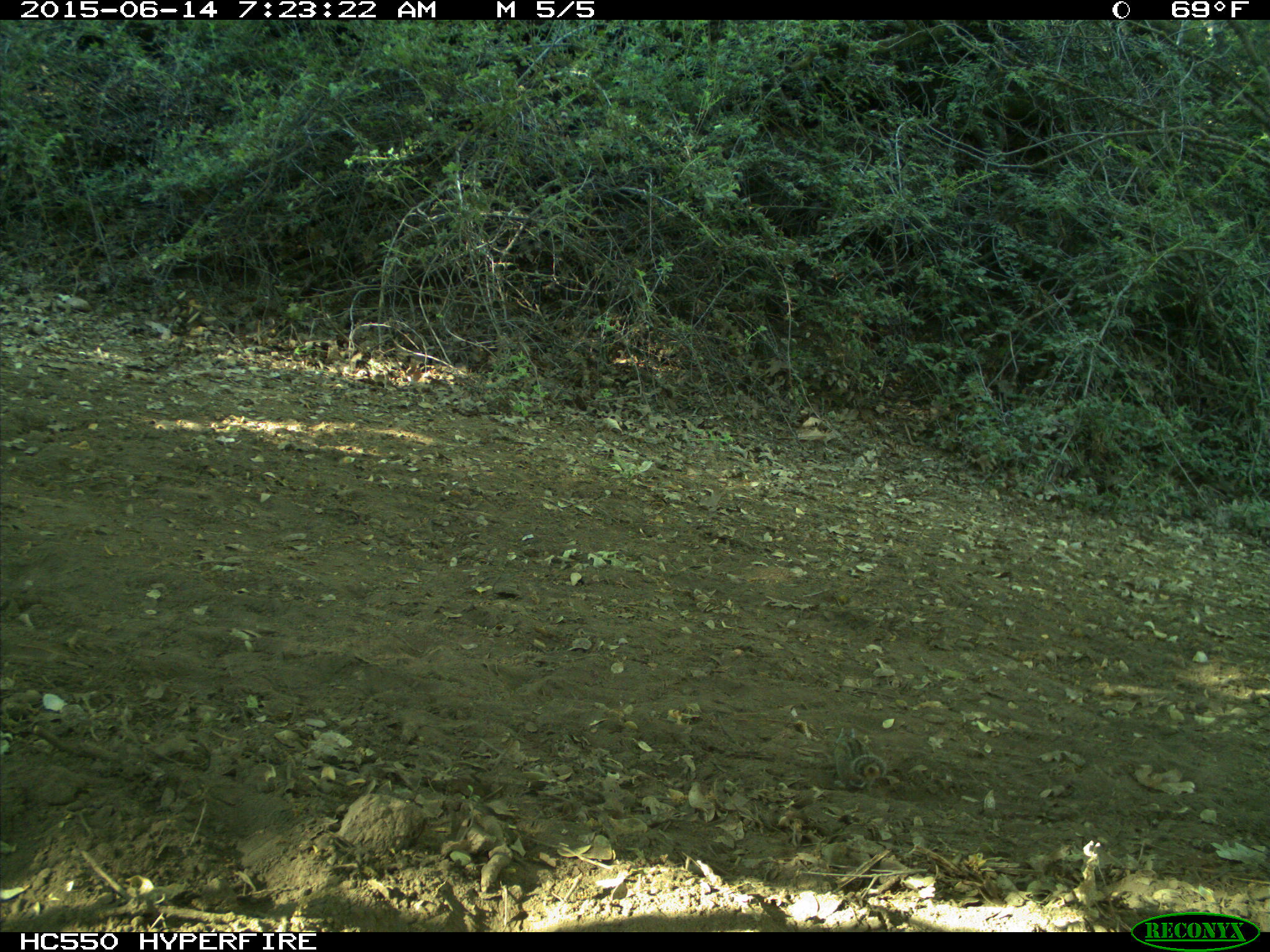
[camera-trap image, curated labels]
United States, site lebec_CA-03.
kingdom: Animalia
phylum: Chordata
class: Mammalia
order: Rodentia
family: Sciuridae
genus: Tamias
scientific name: Tamias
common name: chipmunk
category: unidentified chipmunk